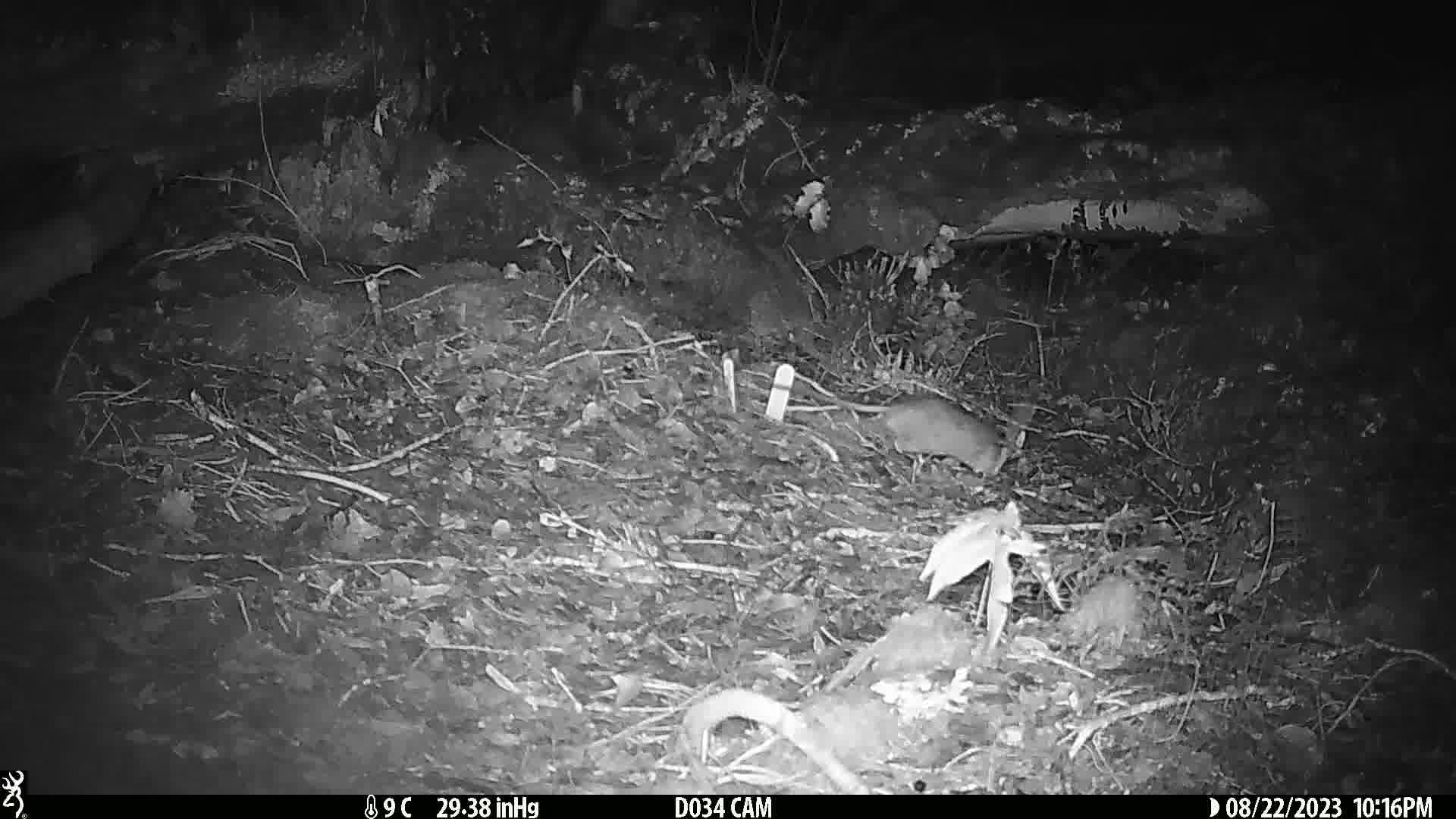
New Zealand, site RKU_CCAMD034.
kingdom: Animalia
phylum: Chordata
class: Mammalia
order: Rodentia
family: Muridae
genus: Rattus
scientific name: Rattus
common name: rat